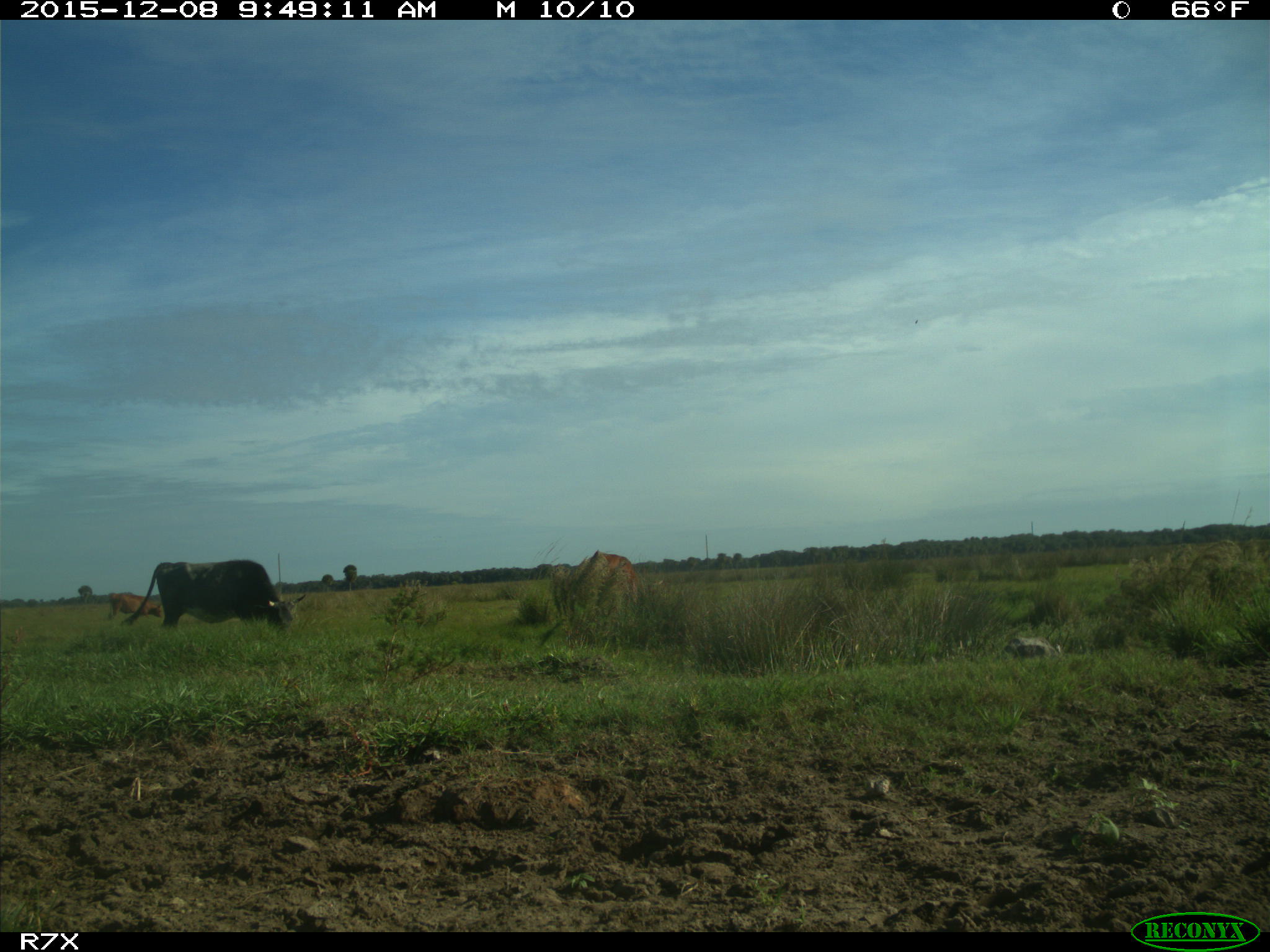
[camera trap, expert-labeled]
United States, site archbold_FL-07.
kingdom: Animalia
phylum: Chordata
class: Mammalia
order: Artiodactyla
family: Bovidae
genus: Bos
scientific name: Bos taurus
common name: domestic cow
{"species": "Bos taurus (domestic cow)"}